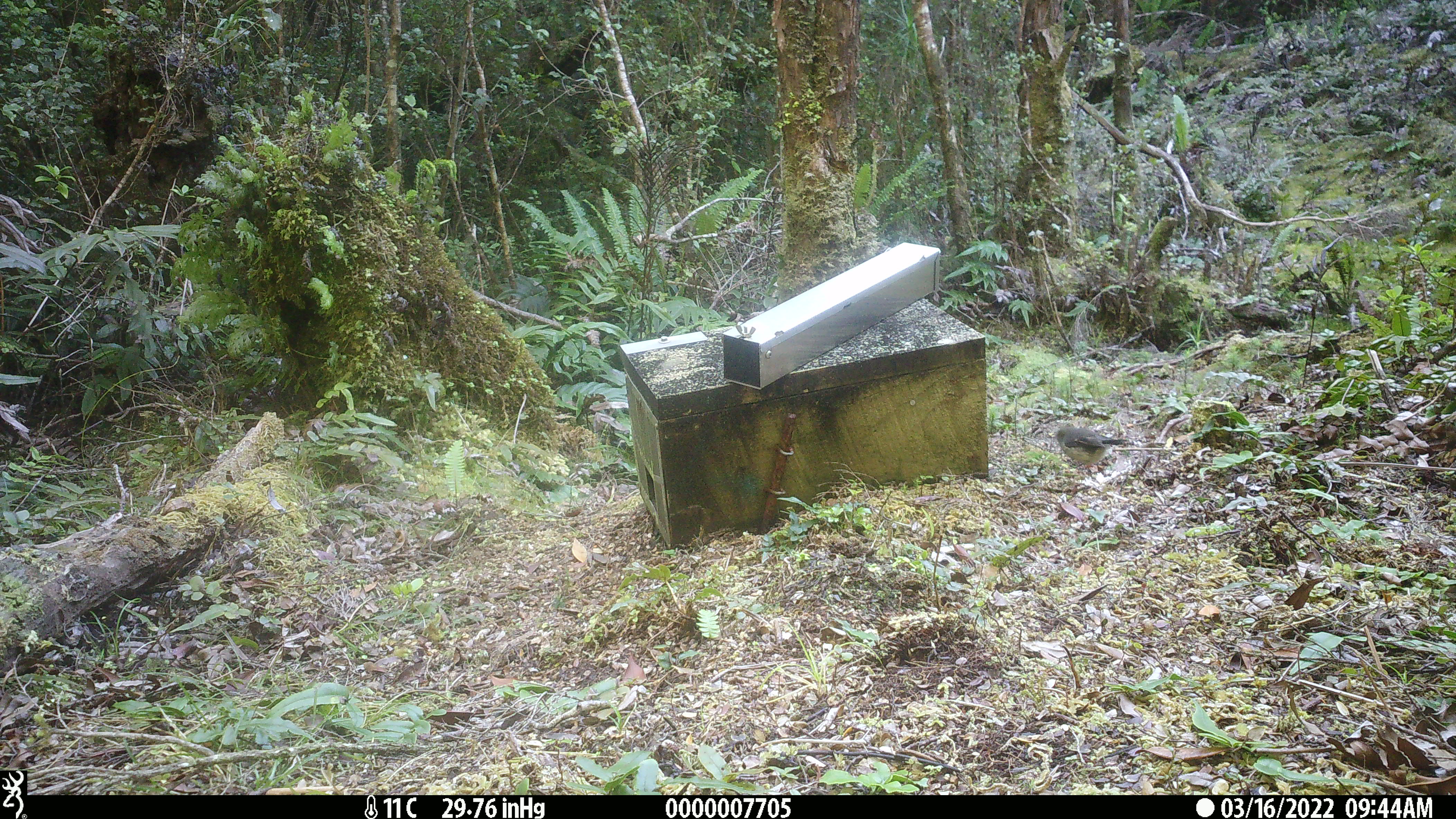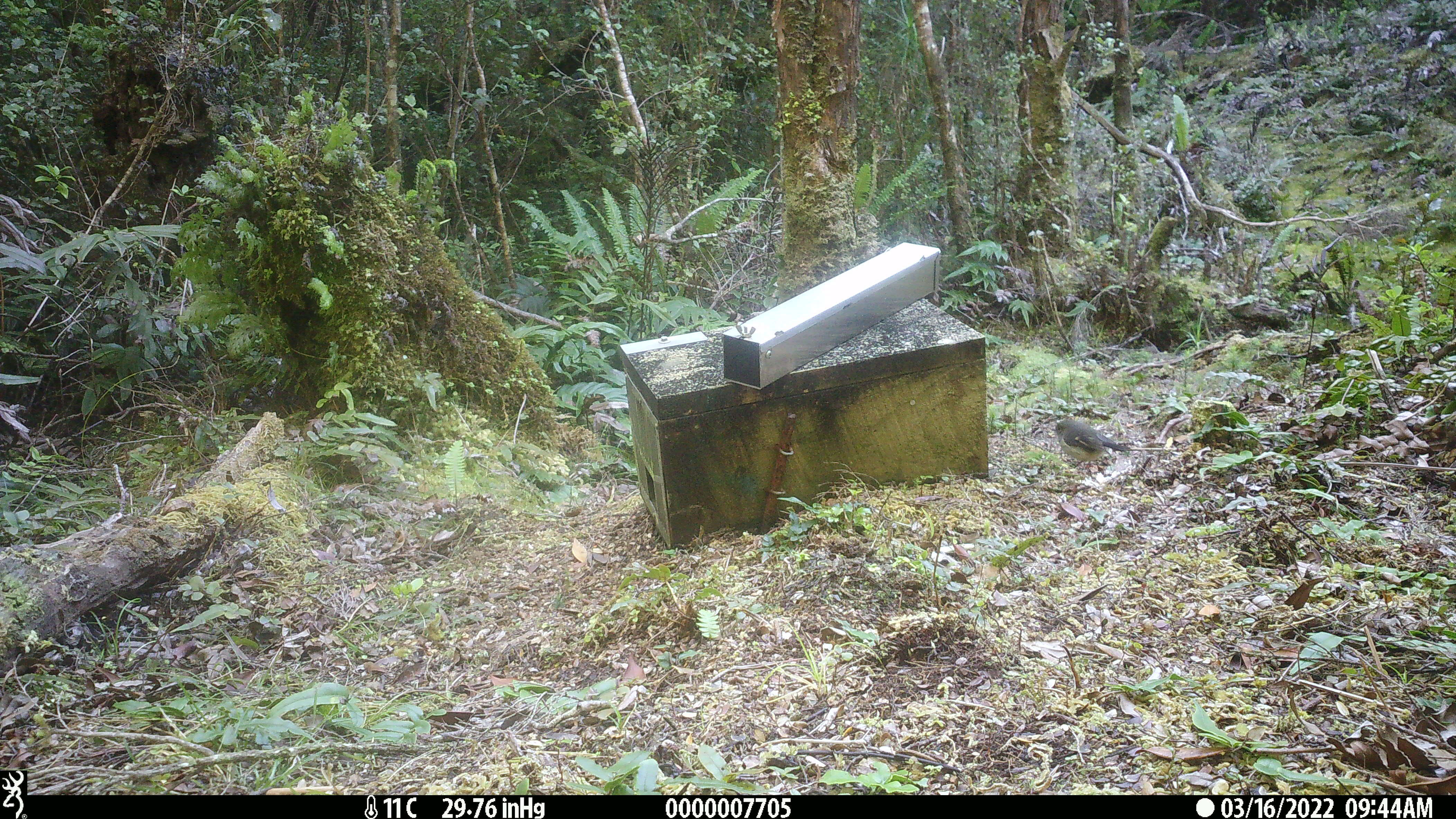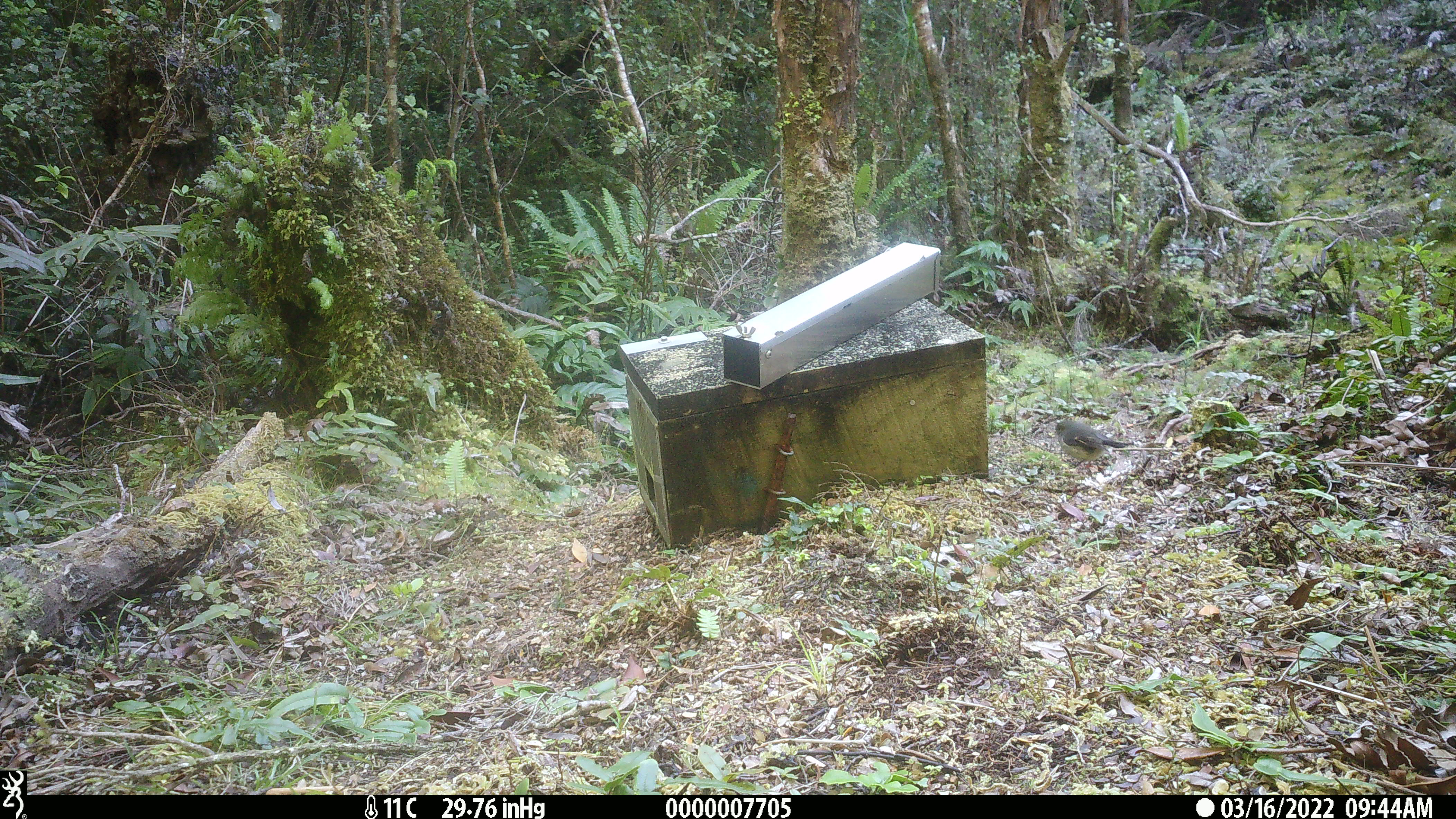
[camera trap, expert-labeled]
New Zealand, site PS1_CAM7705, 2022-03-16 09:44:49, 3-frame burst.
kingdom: Animalia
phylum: Chordata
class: Aves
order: Passeriformes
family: Petroicidae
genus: Petroica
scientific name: Petroica macrocephala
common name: tomtit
Tomtit (Petroica macrocephala).